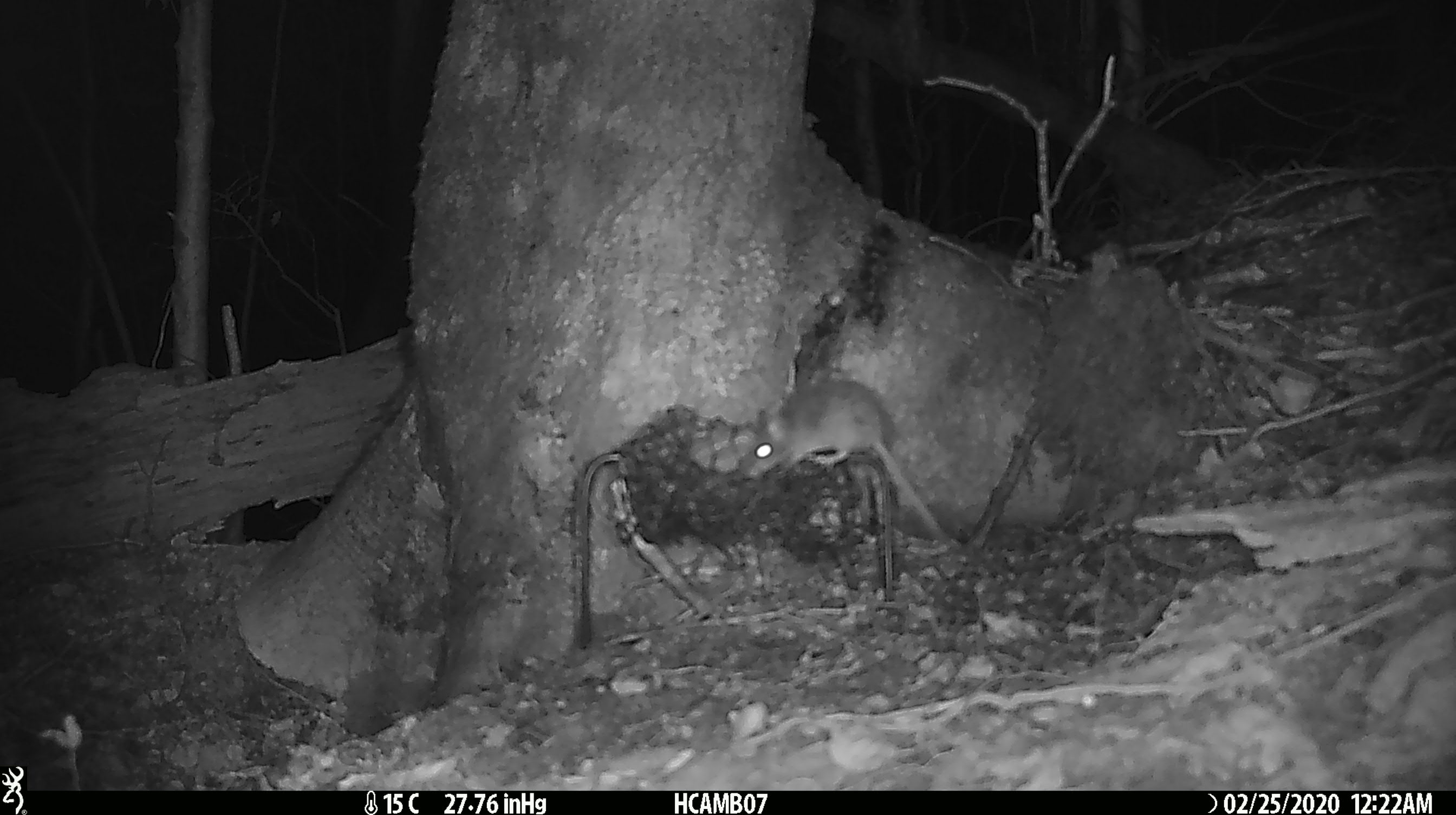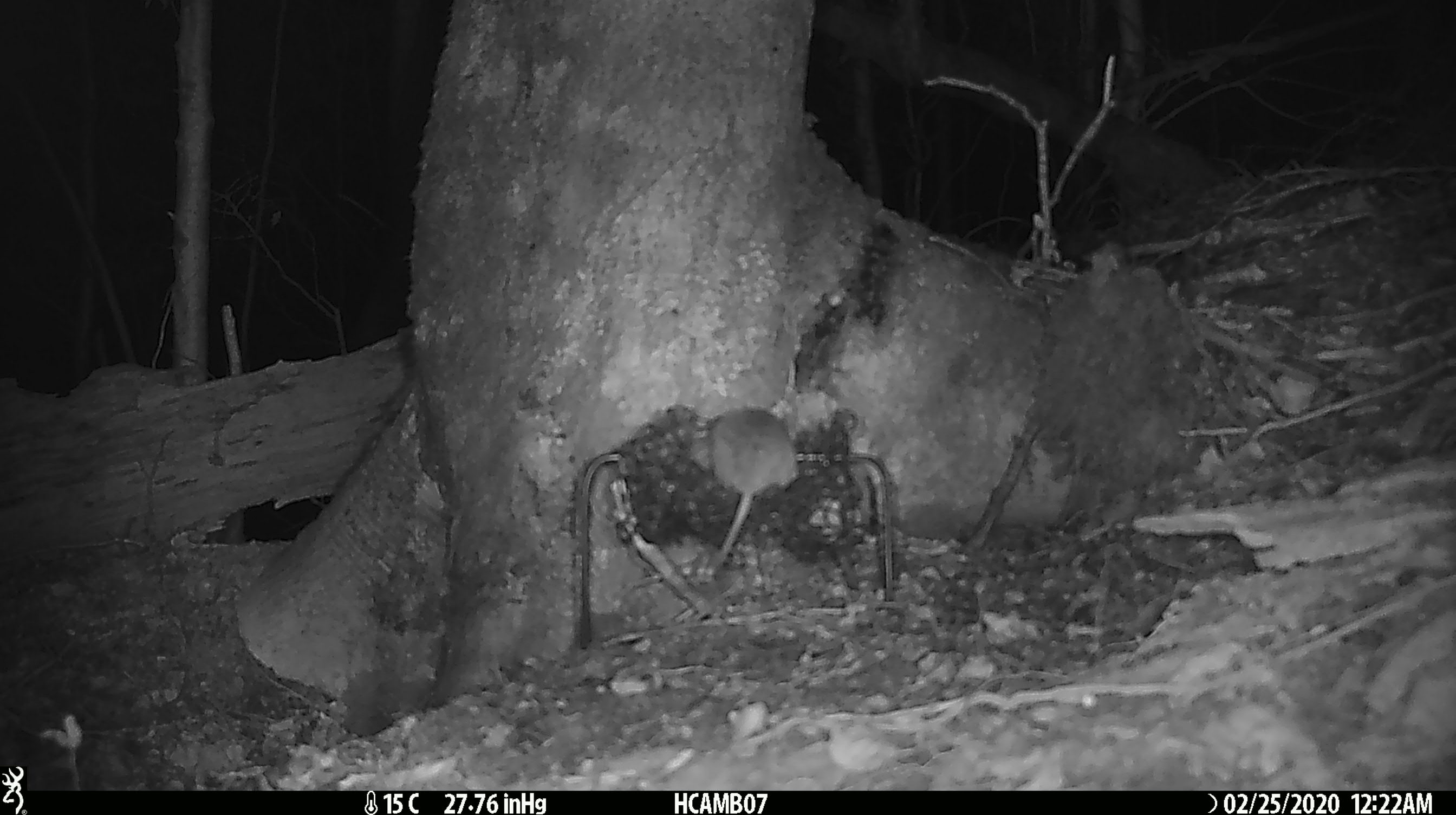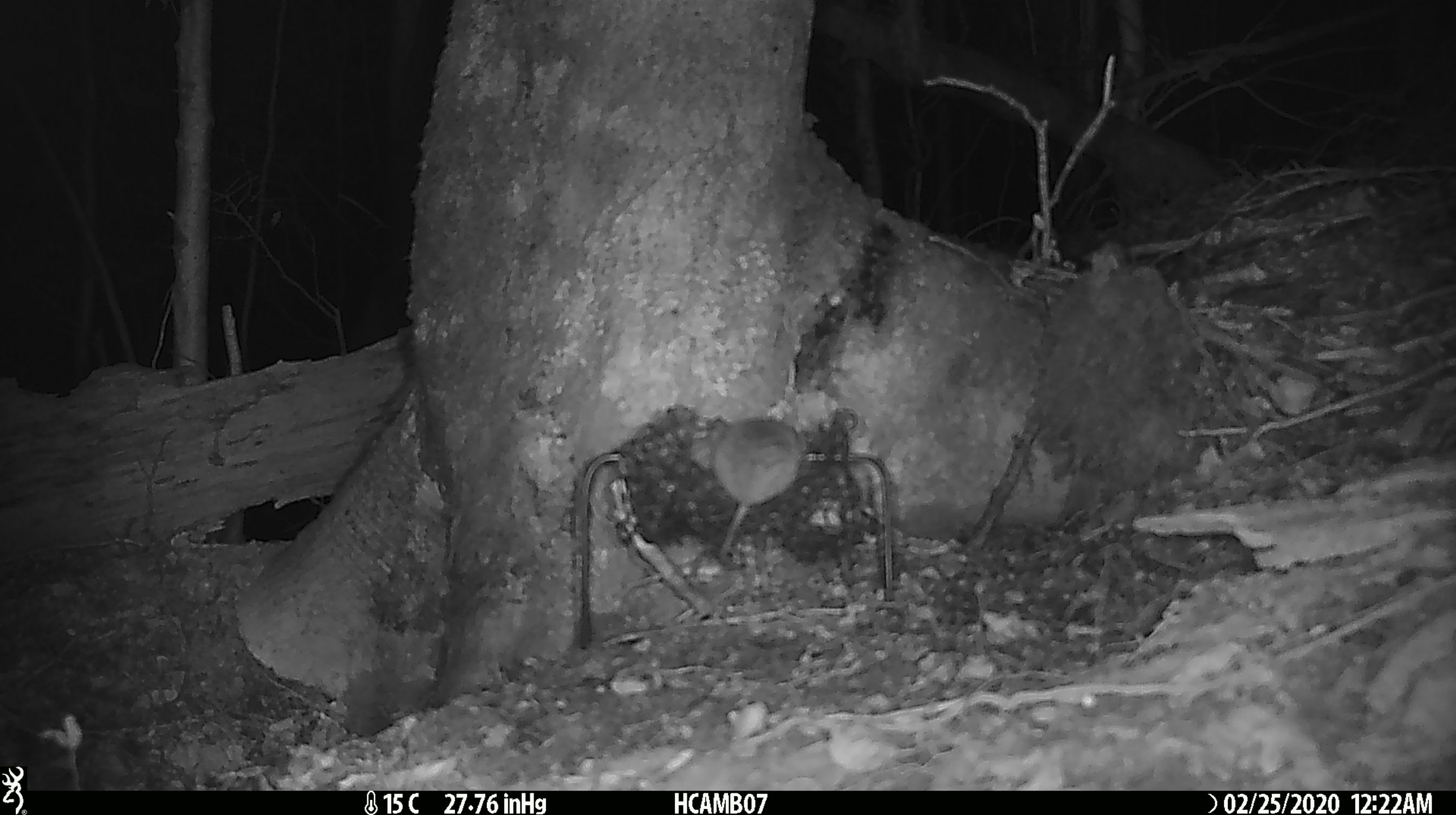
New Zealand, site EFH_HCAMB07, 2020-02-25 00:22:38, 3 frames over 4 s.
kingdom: Animalia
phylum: Chordata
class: Mammalia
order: Rodentia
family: Muridae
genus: Mus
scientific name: Mus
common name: mouse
Mouse (Mus).